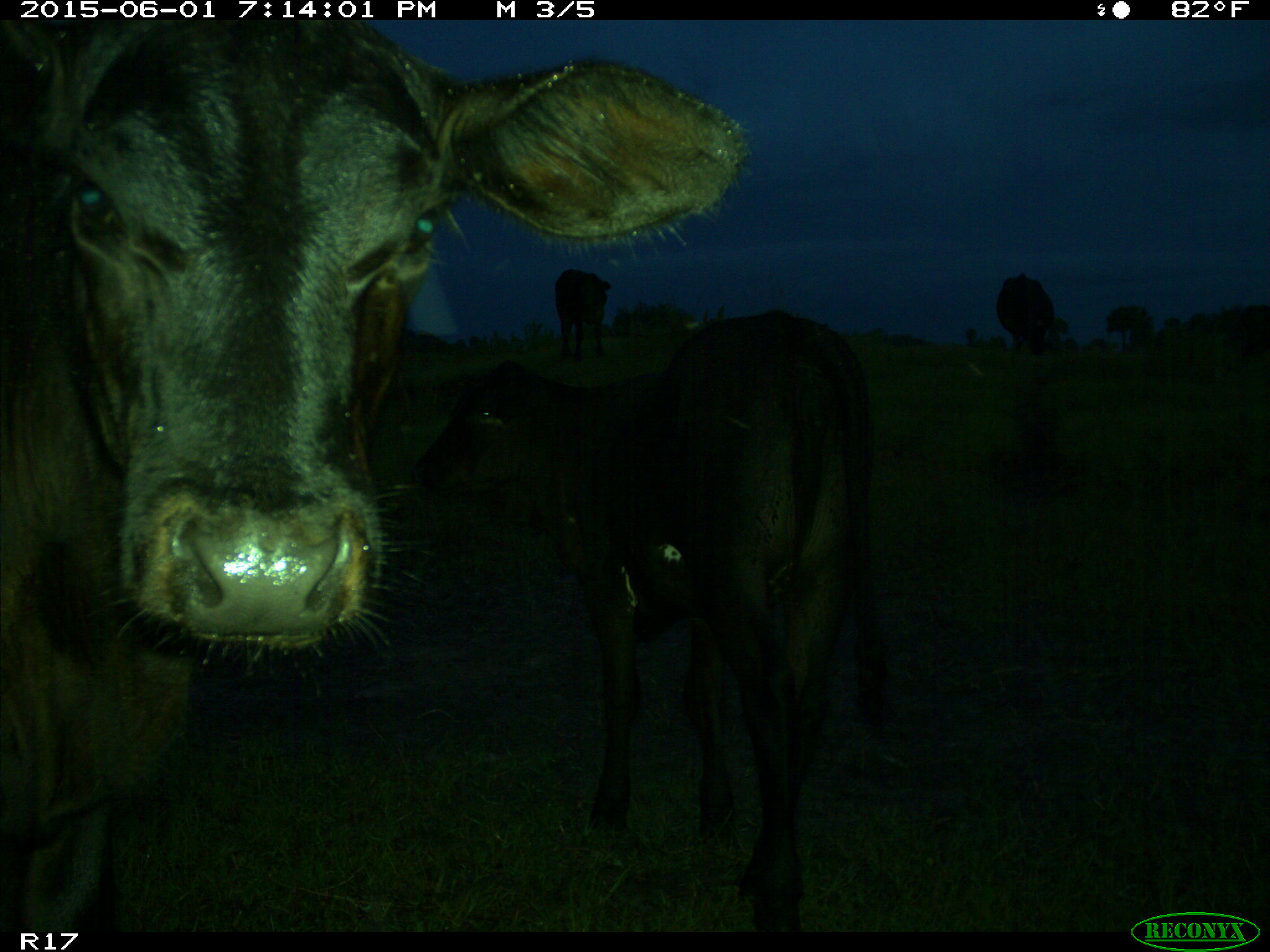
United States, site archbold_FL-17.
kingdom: Animalia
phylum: Chordata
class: Mammalia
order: Artiodactyla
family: Bovidae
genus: Bos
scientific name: Bos taurus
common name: domestic cow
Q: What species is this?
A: Bos taurus (domestic cow).